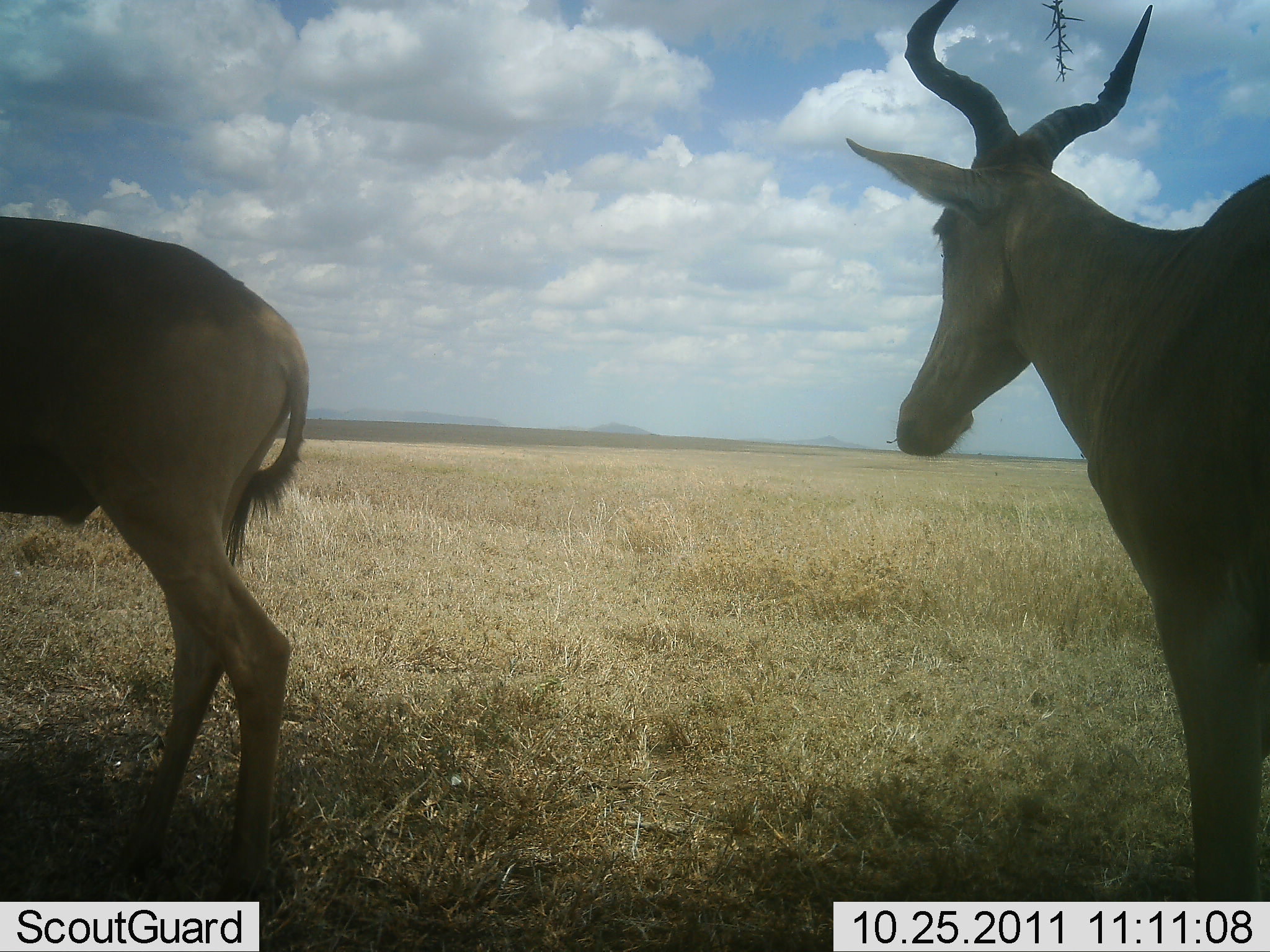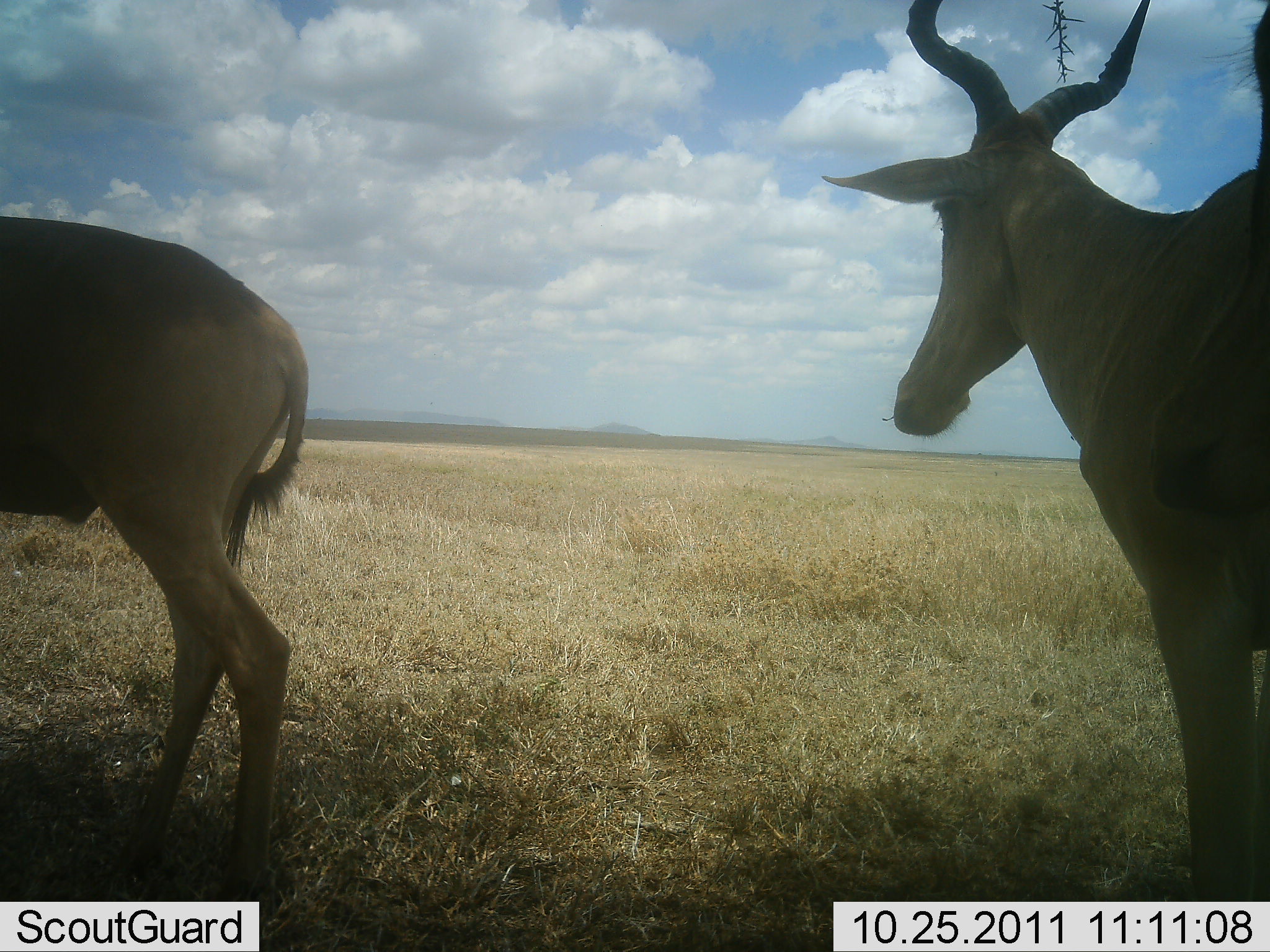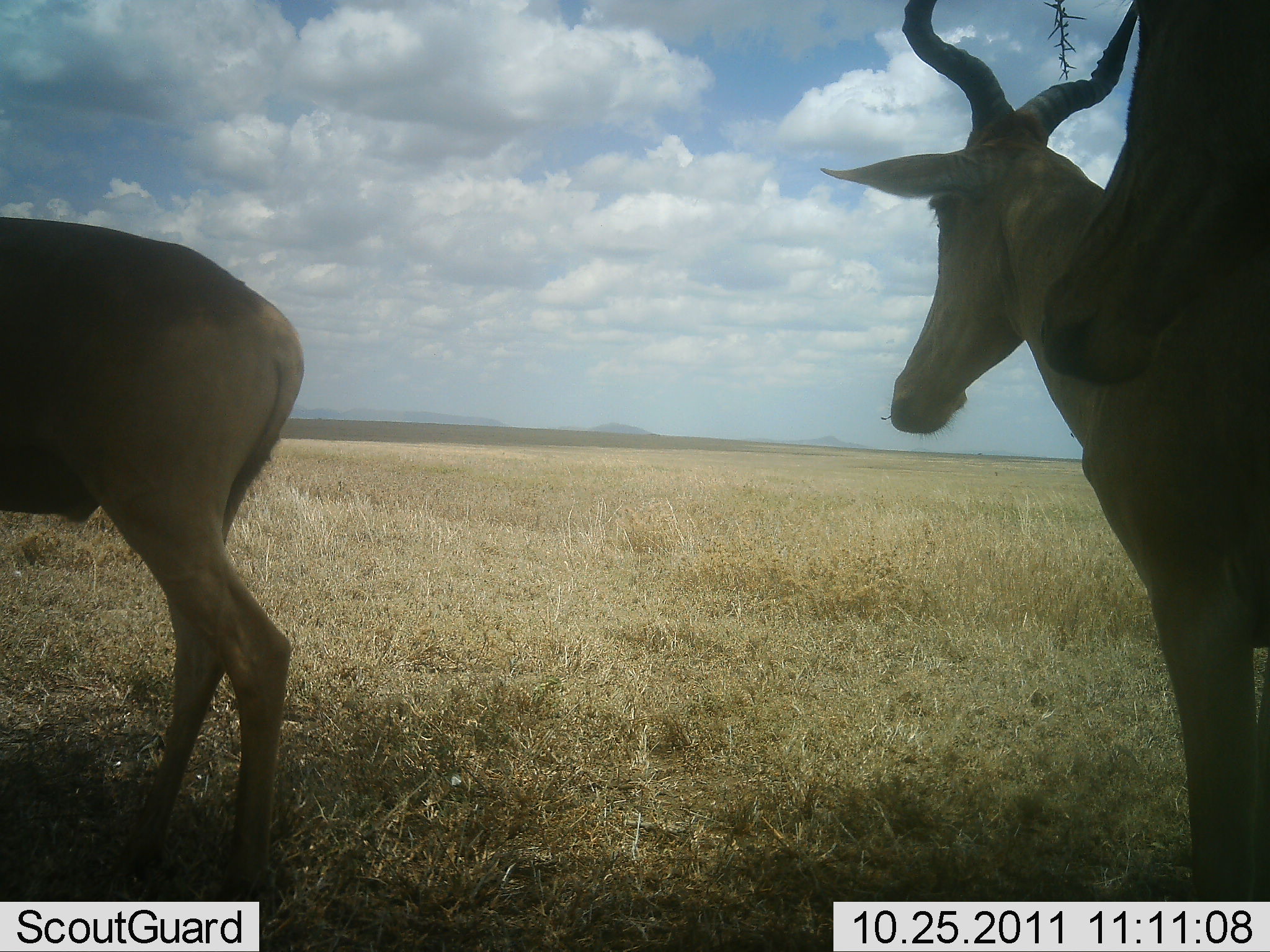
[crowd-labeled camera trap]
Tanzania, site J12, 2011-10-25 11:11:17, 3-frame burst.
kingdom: Animalia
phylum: Chordata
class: Mammalia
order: Artiodactyla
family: Bovidae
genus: Alcelaphus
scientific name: Alcelaphus buselaphus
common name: hartebeest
Hartebeest (Alcelaphus buselaphus), count 2. Behavior (volunteer vote fractions): standing 100%, resting 9%, moving 9%, interacting 0%. Young present (vote fraction): 0%. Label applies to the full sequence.